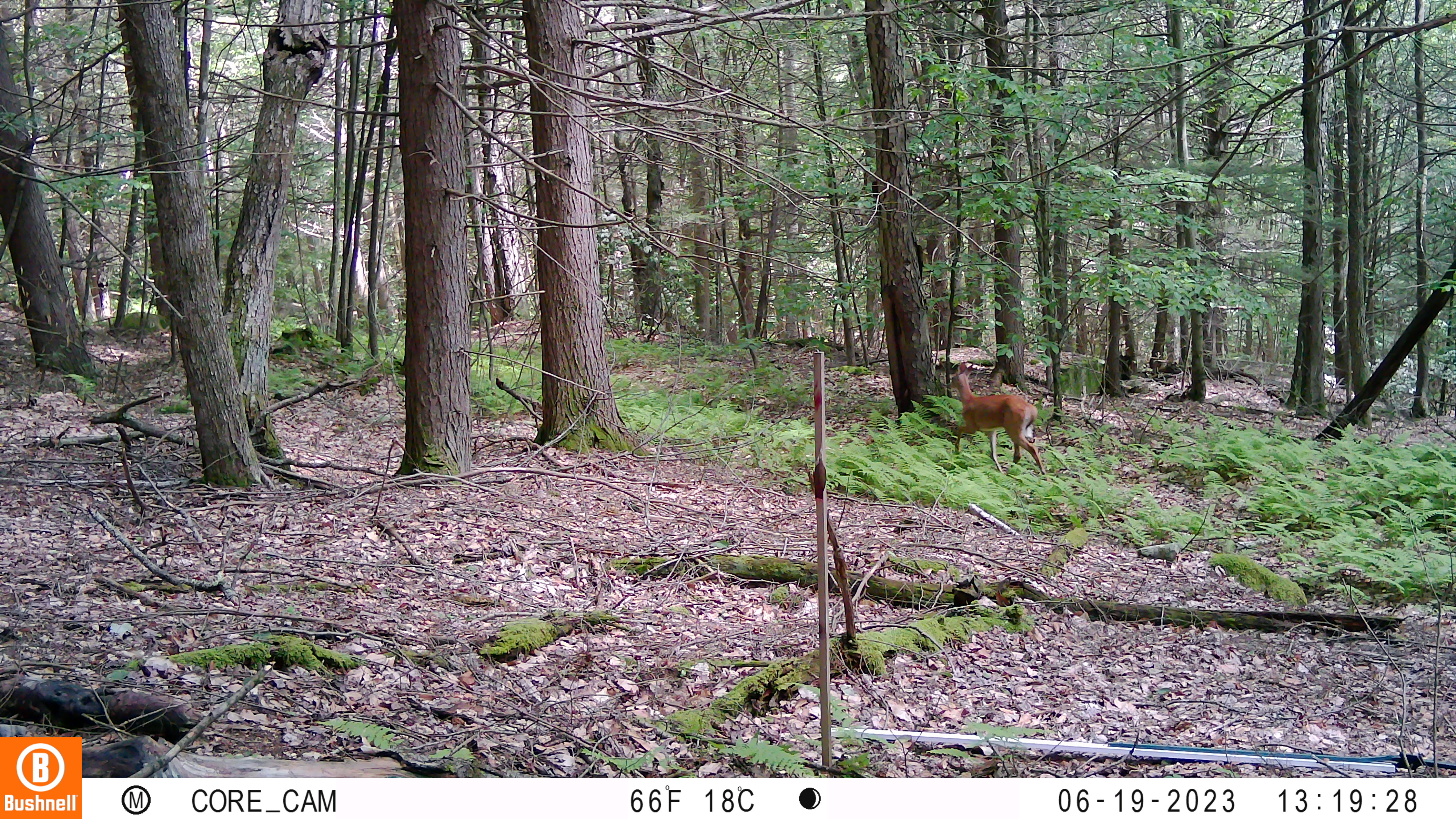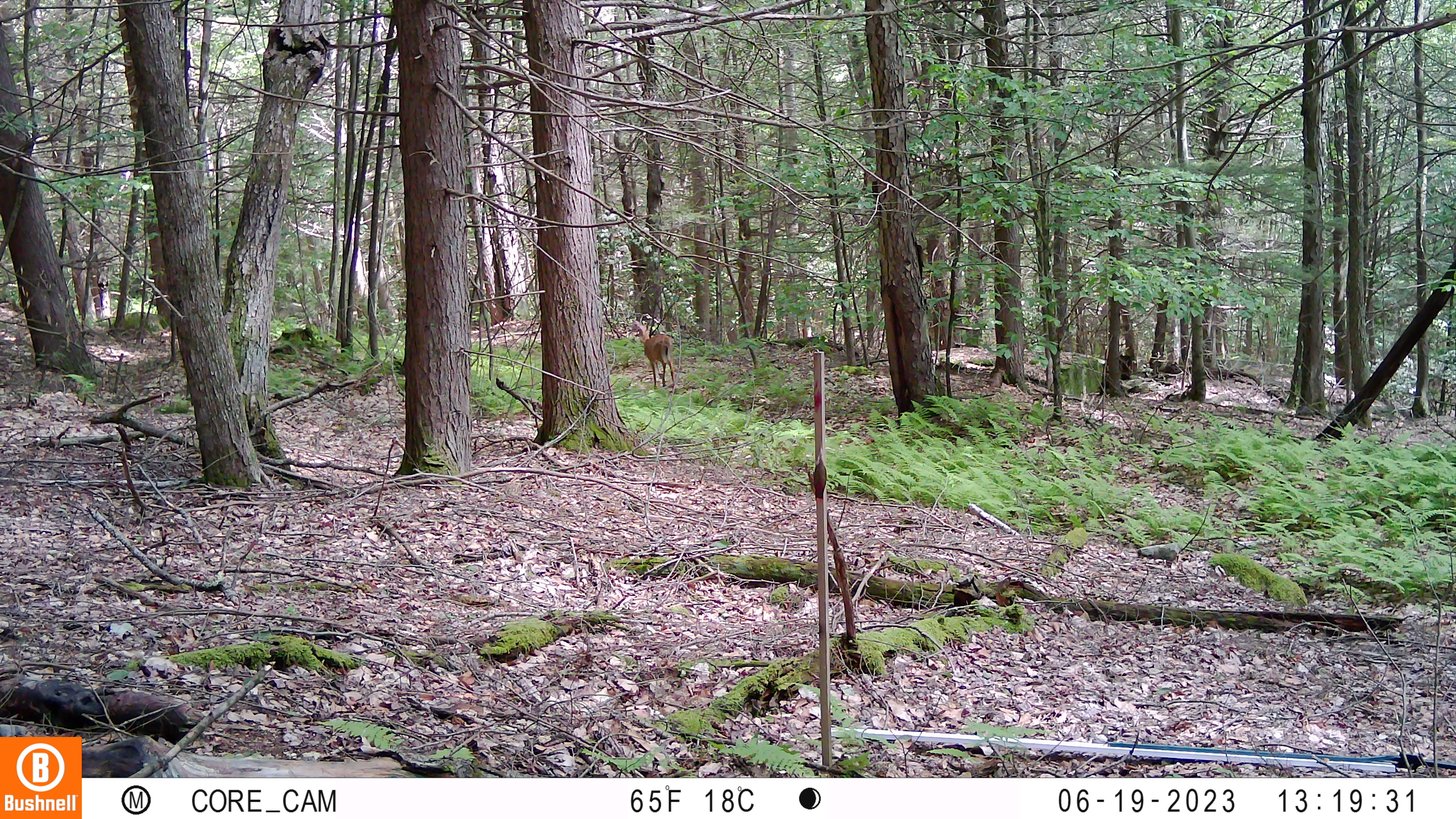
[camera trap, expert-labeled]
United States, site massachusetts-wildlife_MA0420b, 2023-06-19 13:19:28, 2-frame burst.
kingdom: Animalia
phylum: Chordata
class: Mammalia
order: Artiodactyla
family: Cervidae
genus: Odocoileus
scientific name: Odocoileus virginianus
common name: white-tailed deer